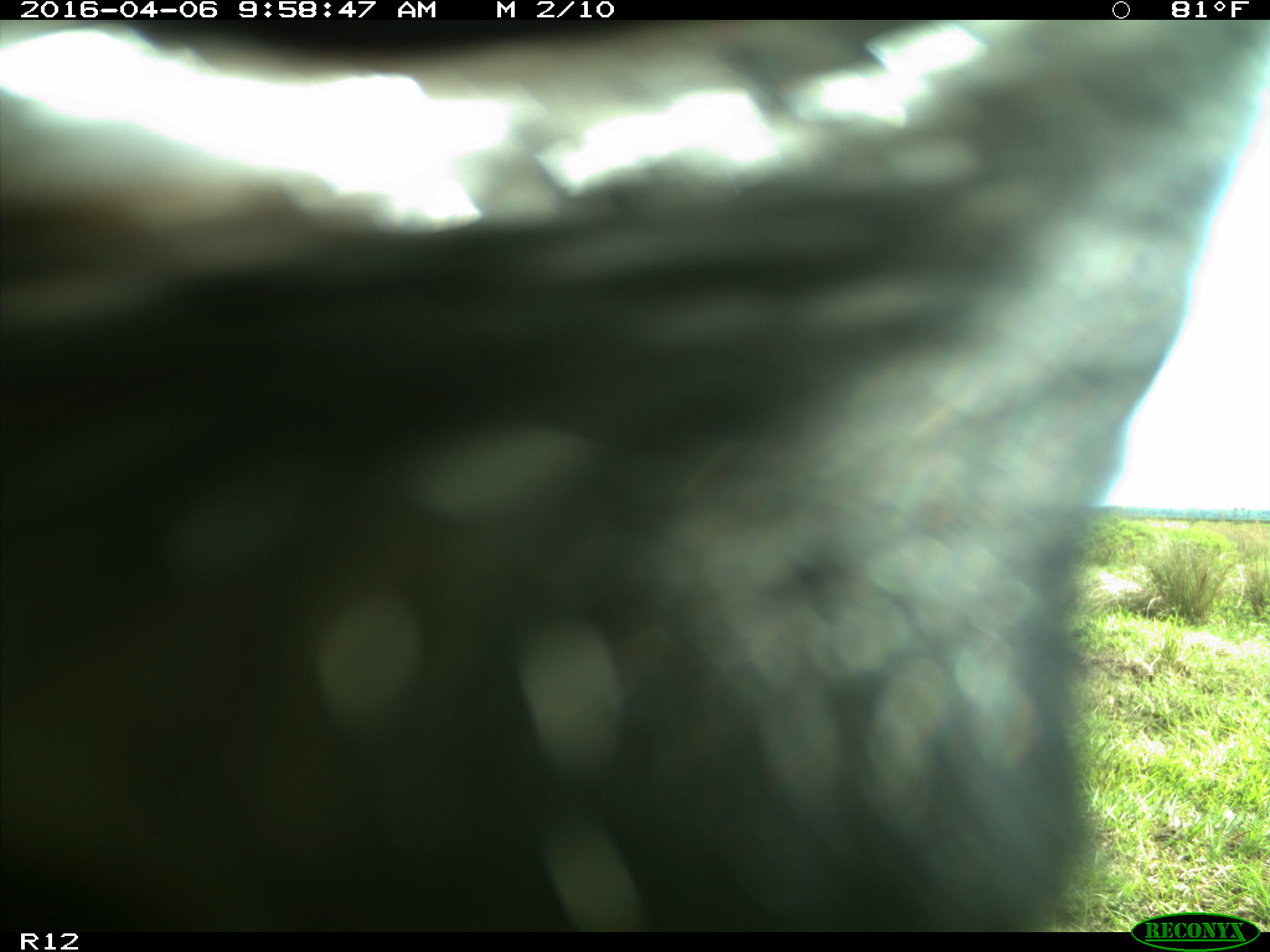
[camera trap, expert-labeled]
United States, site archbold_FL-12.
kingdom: Animalia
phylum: Chordata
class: Mammalia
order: Artiodactyla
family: Bovidae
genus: Bos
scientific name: Bos taurus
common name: domestic cow